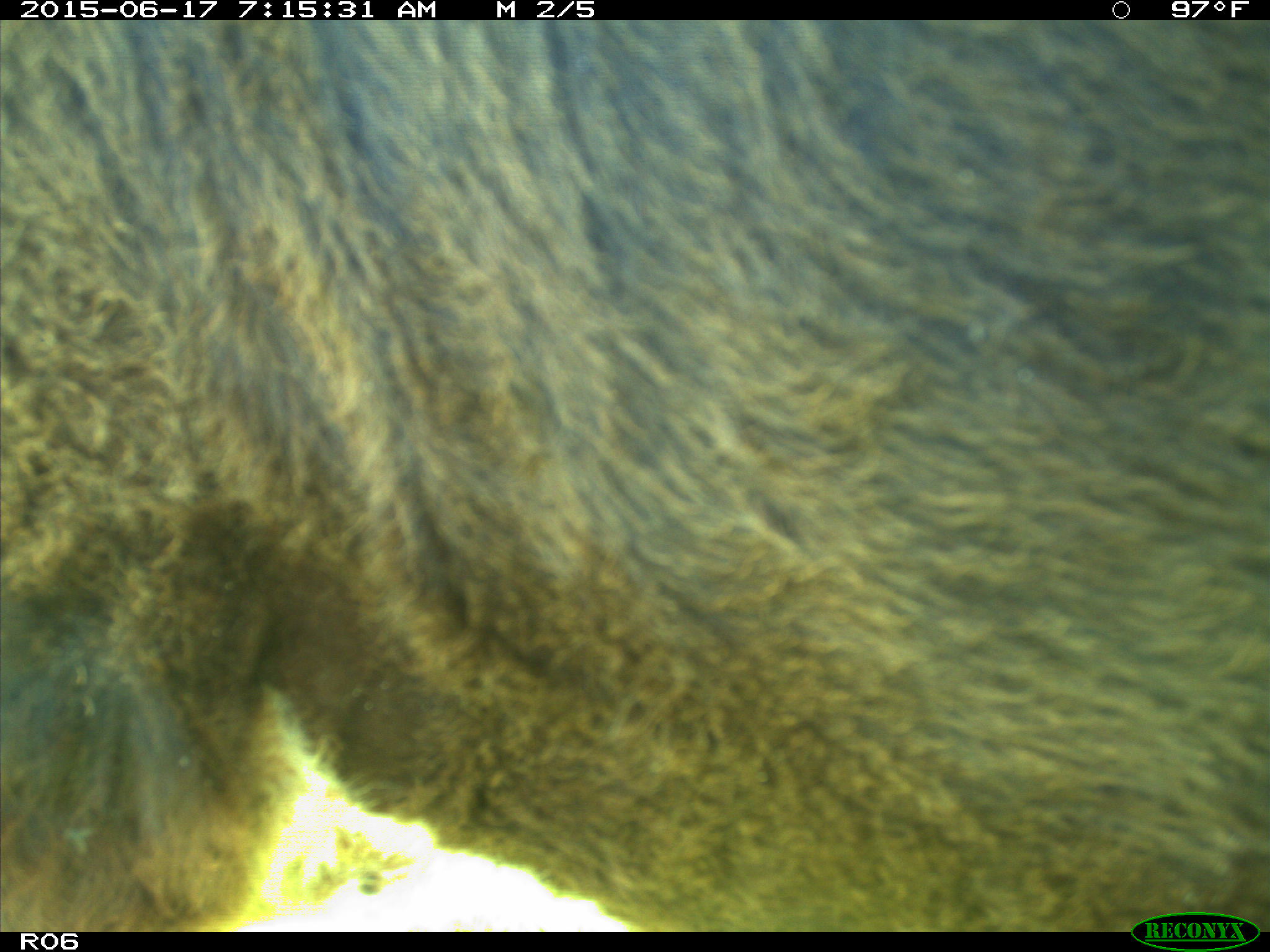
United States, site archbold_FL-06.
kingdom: Animalia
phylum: Chordata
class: Mammalia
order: Artiodactyla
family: Bovidae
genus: Bos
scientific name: Bos taurus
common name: domestic cow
Bos taurus (domestic cow).